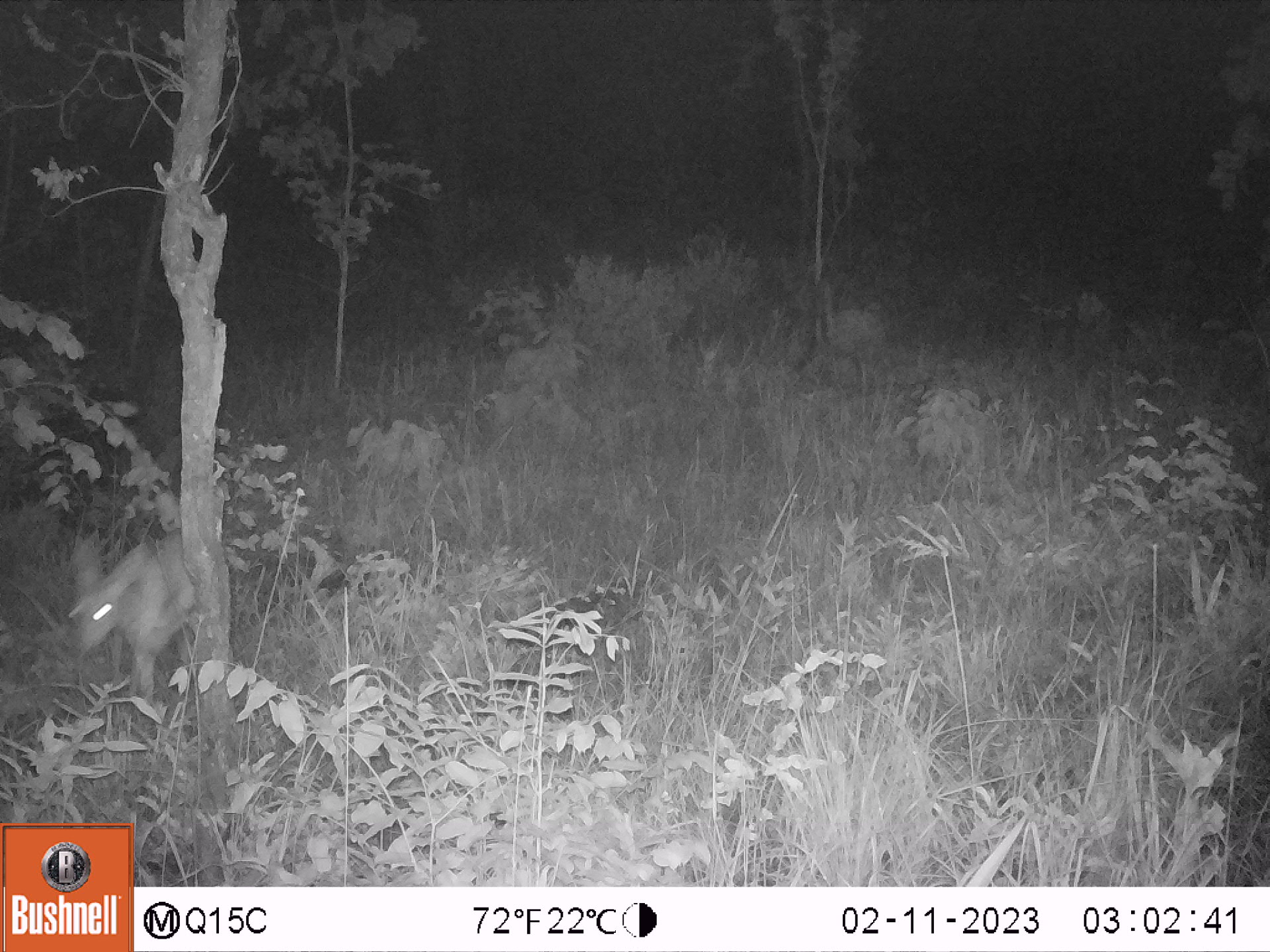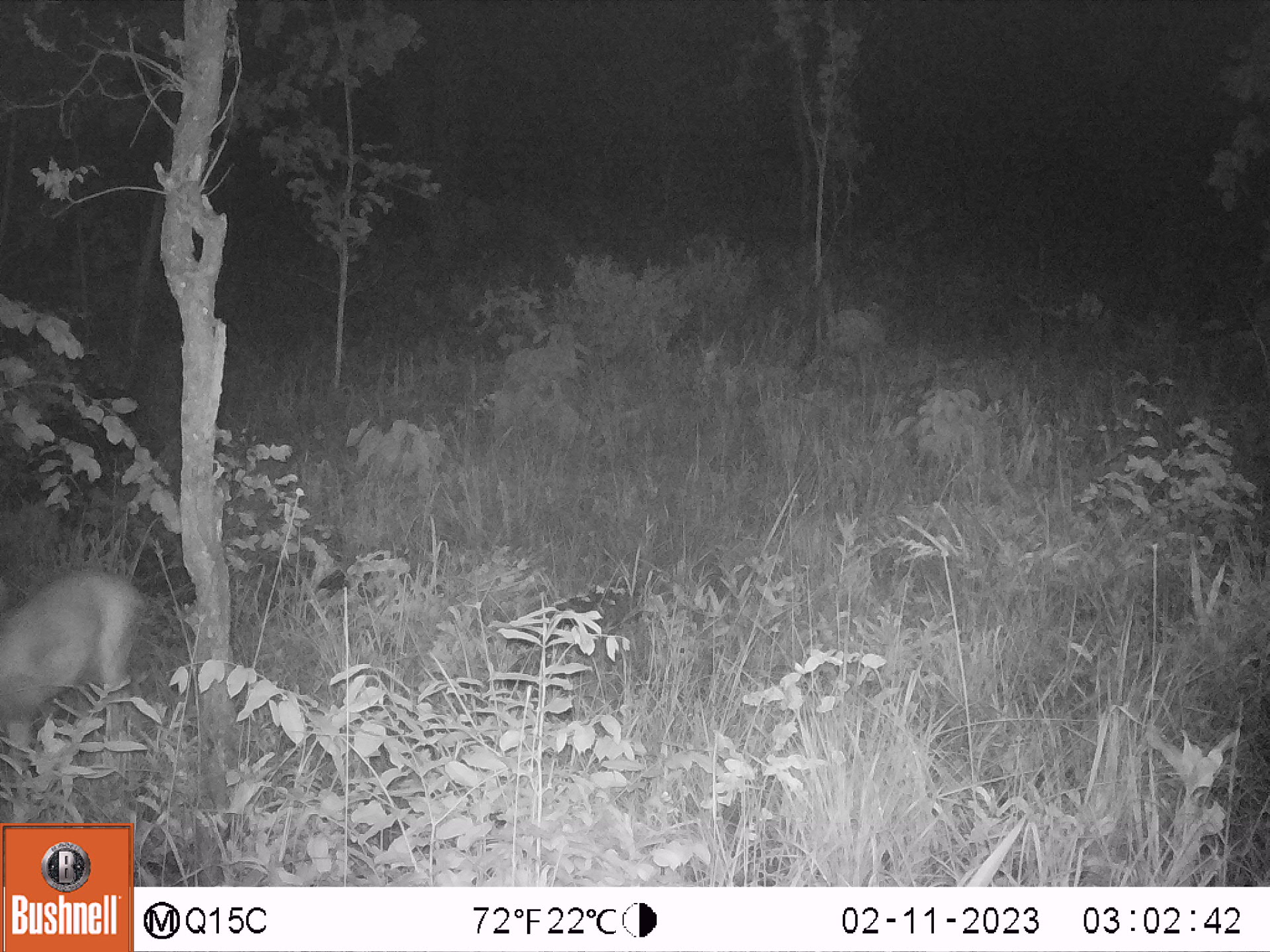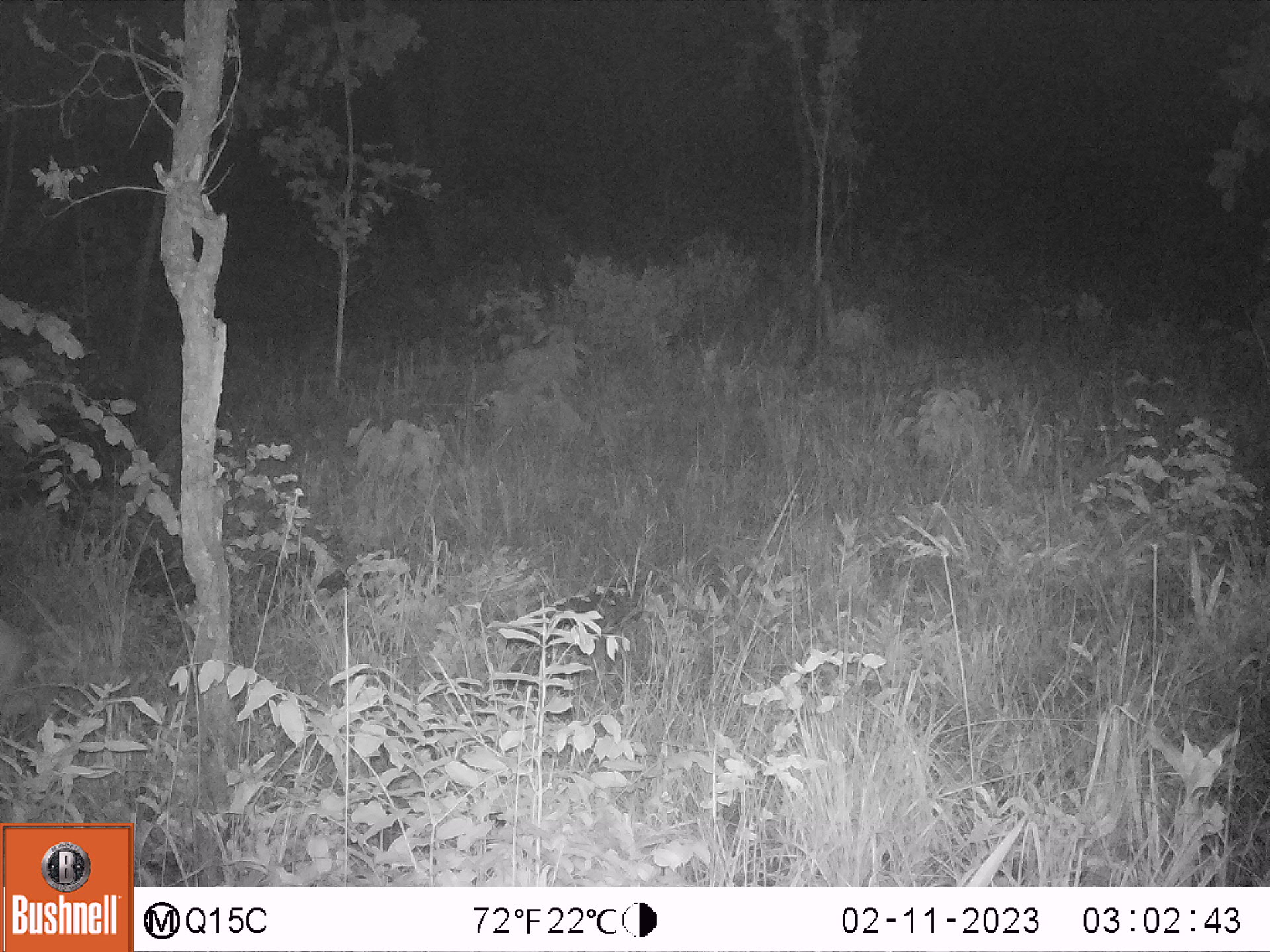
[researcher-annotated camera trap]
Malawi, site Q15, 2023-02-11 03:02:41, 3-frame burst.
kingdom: Animalia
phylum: Chordata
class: Mammalia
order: Artiodactyla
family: Bovidae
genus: Tragelaphus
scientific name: Tragelaphus sylvaticus sylvaticus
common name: cape bushbuck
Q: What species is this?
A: Cape bushbuck (Tragelaphus sylvaticus sylvaticus).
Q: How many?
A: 1.